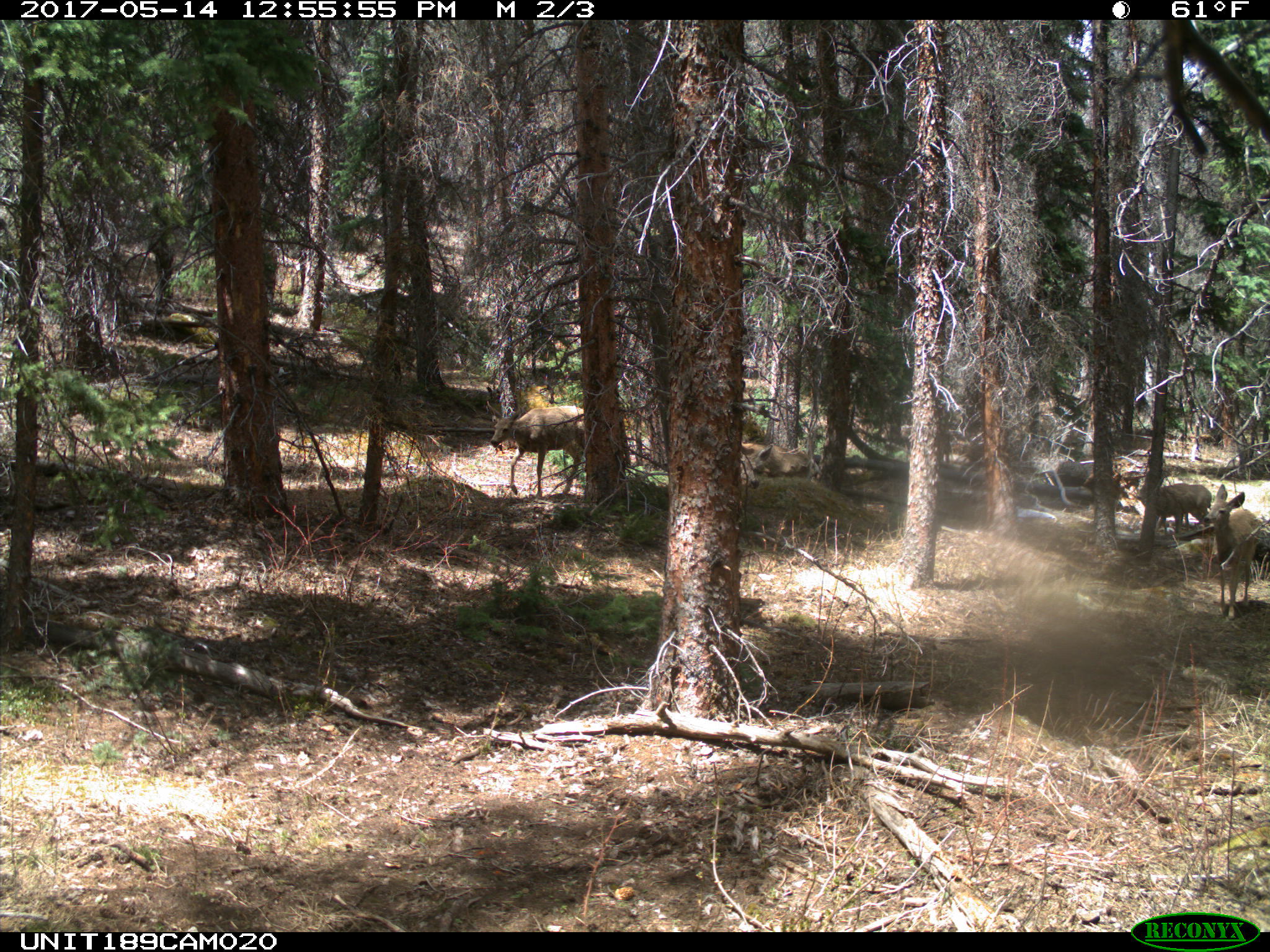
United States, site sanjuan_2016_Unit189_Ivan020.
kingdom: Animalia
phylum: Chordata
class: Mammalia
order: Artiodactyla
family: Cervidae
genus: Odocoileus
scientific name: Odocoileus hemionus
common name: mule deer